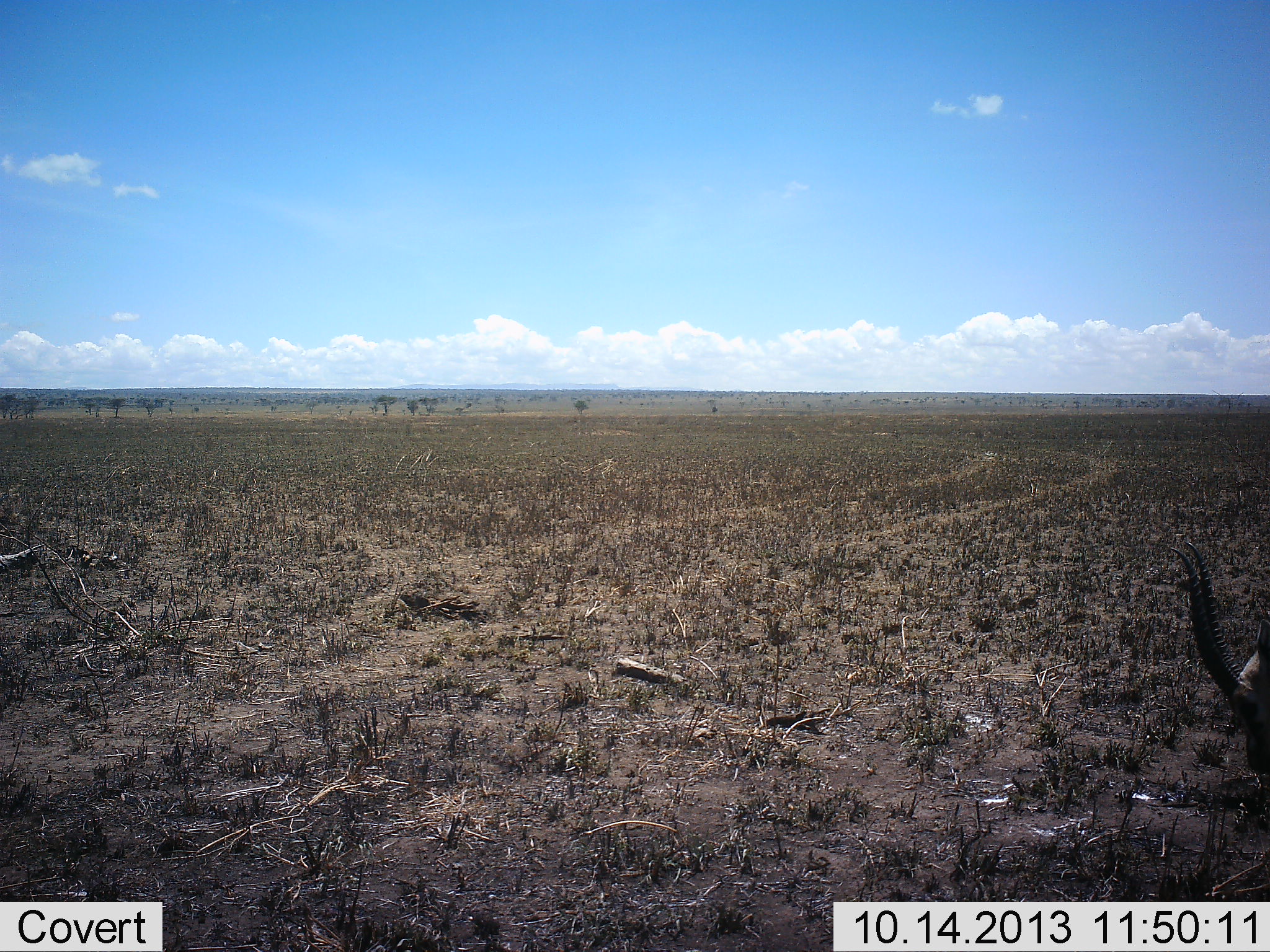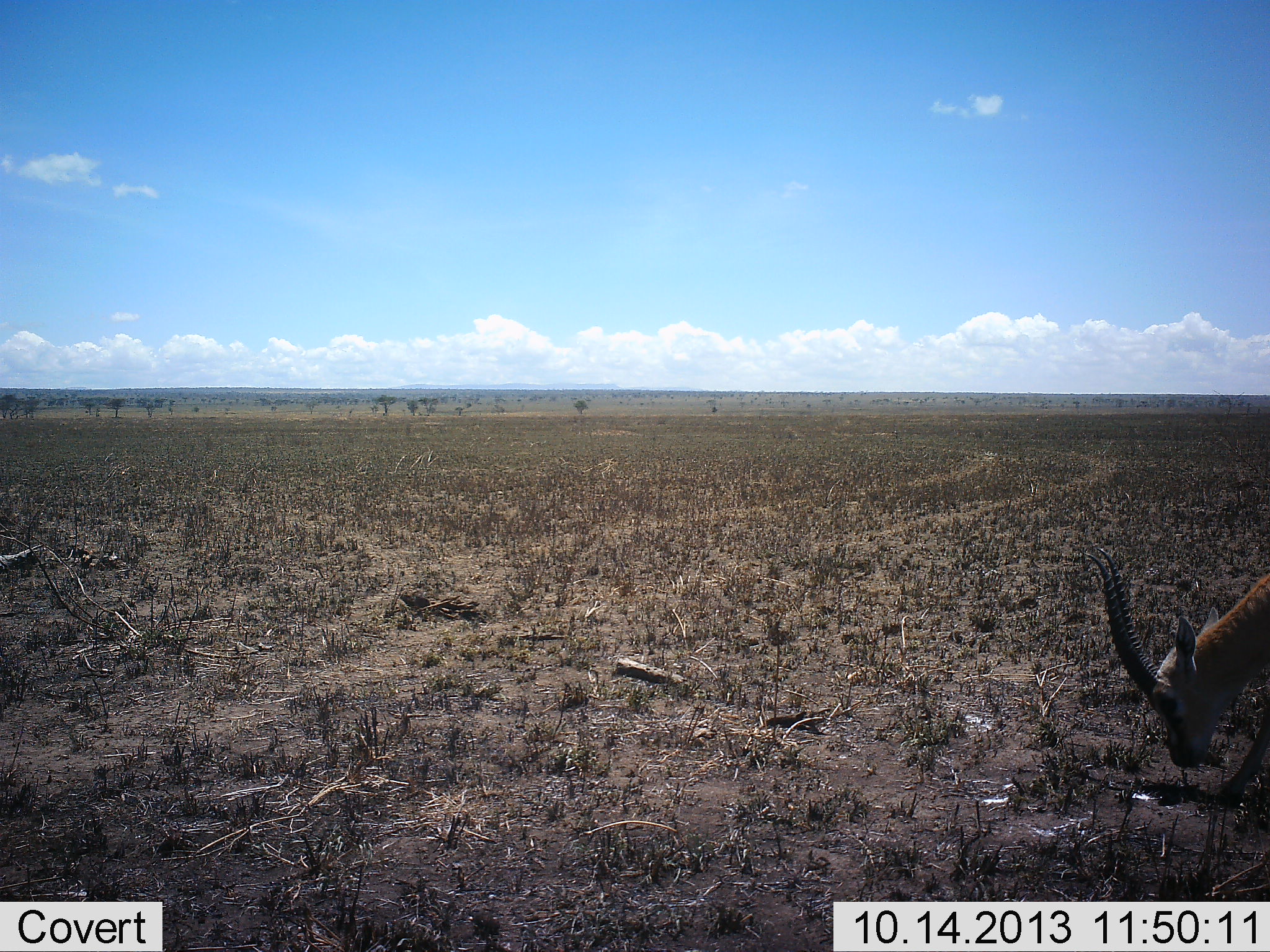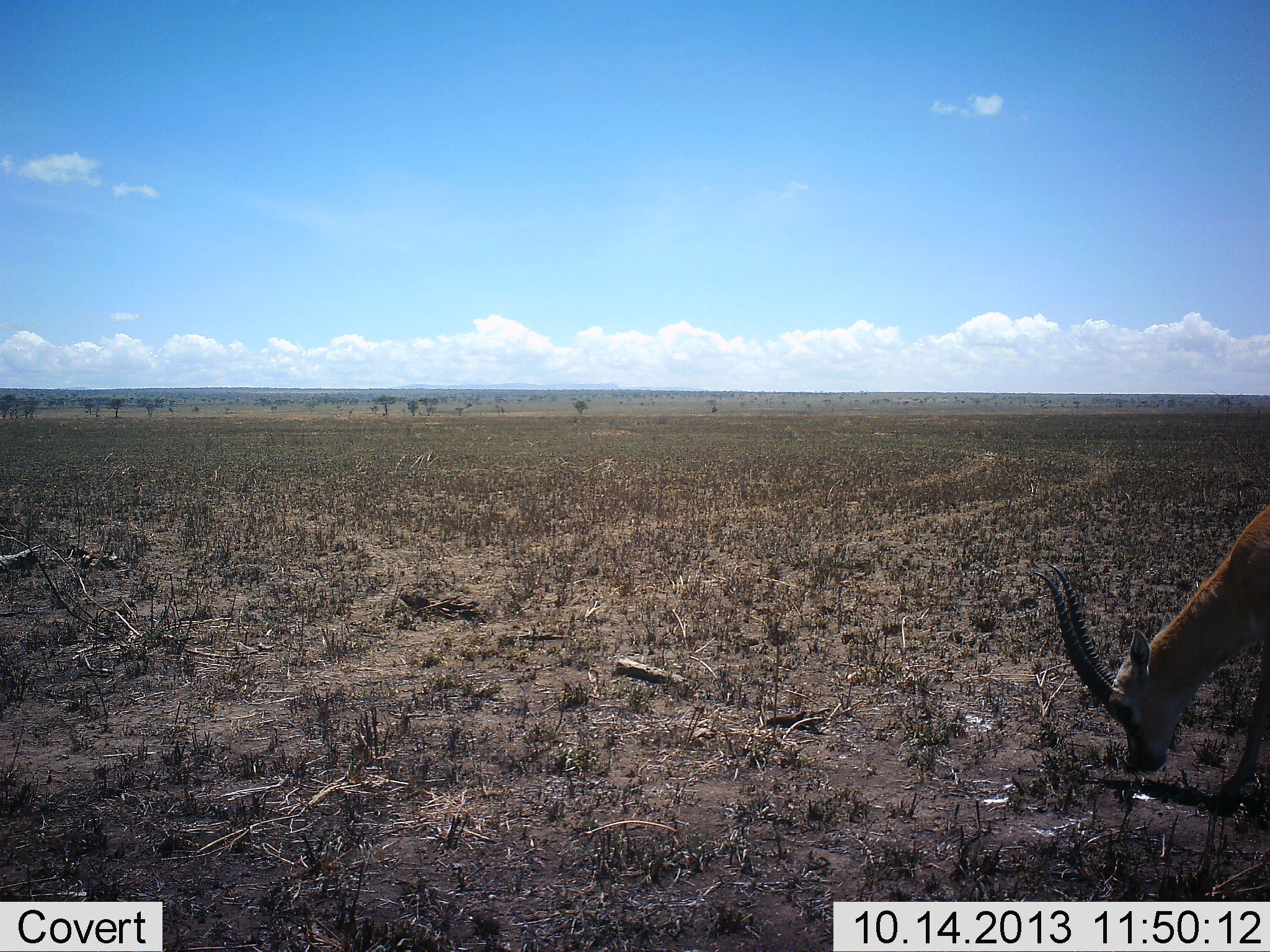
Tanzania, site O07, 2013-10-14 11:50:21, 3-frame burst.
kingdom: Animalia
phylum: Chordata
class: Mammalia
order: Artiodactyla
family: Bovidae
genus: Eudorcas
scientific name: Eudorcas thomsonii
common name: thomson's gazelle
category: gazellethomsons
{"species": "gazellethomsons (thomson's gazelle) (Eudorcas thomsonii)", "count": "1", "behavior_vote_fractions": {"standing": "10%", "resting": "0%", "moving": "60%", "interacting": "0%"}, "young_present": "0%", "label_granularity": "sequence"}